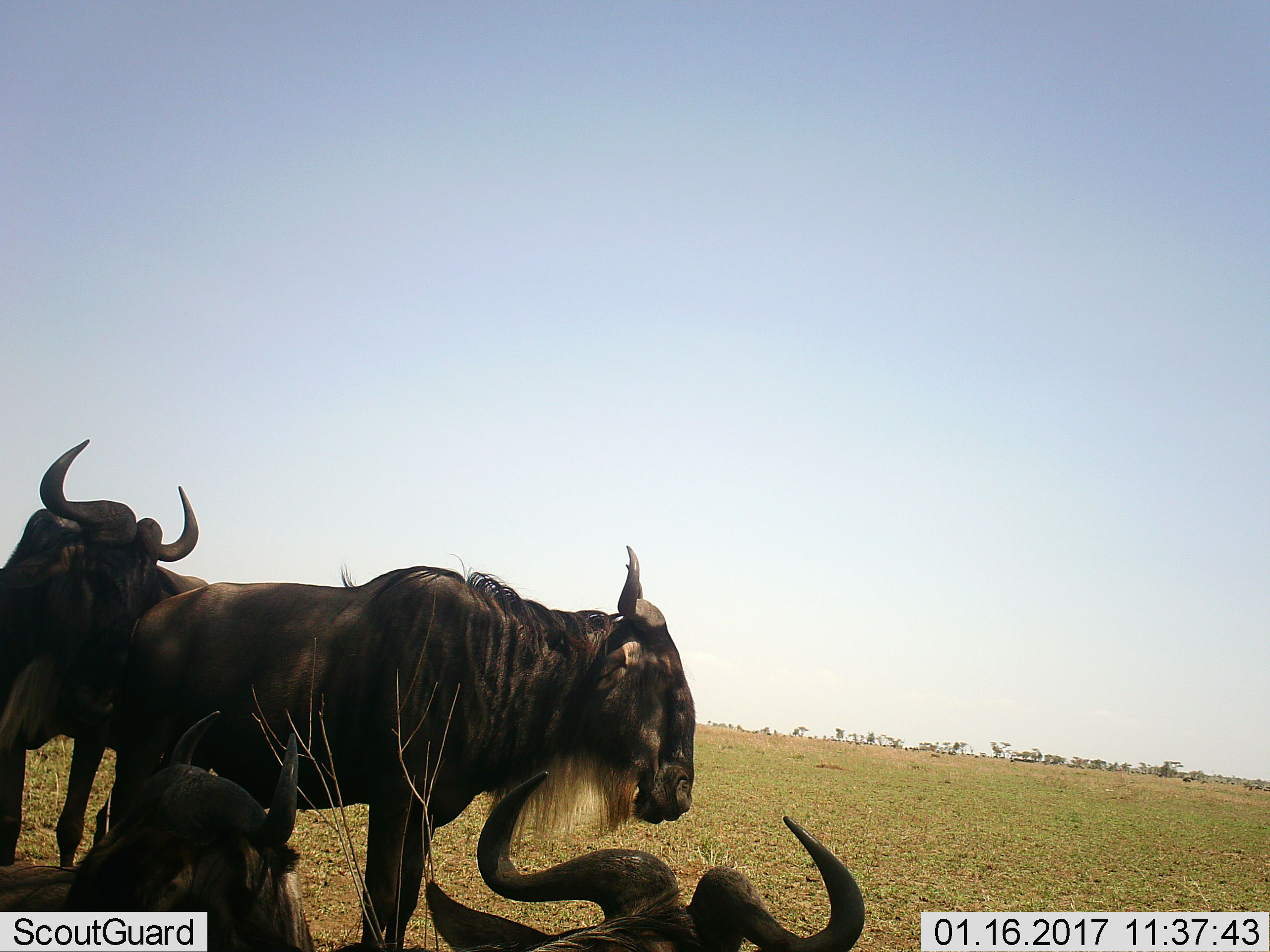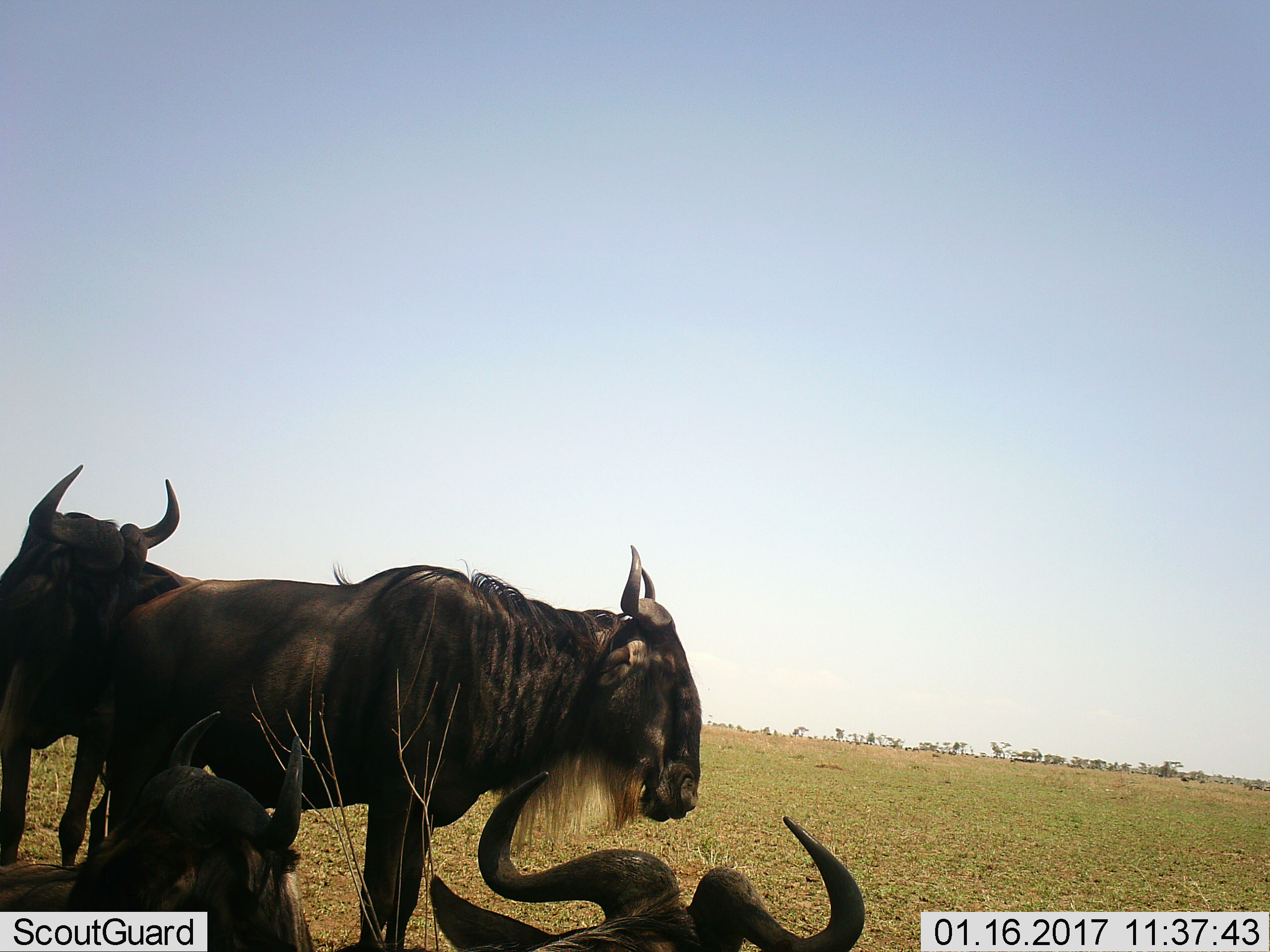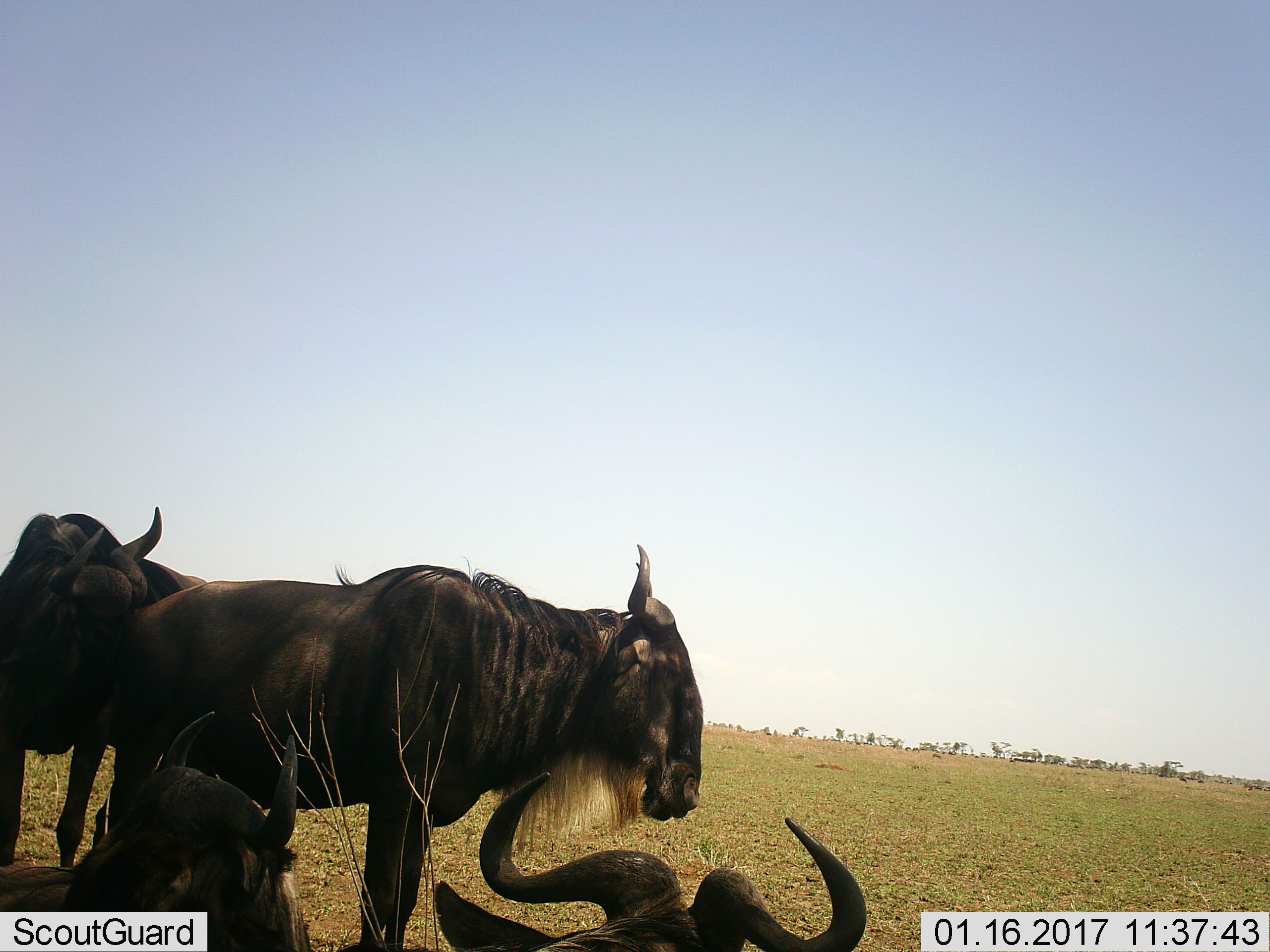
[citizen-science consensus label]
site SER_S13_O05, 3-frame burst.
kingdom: Animalia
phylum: Chordata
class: Mammalia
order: Artiodactyla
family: Bovidae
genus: Connochaetes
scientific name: Connochaetes taurinus taurinus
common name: blue wildebeest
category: wildebeestblue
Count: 4.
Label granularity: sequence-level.